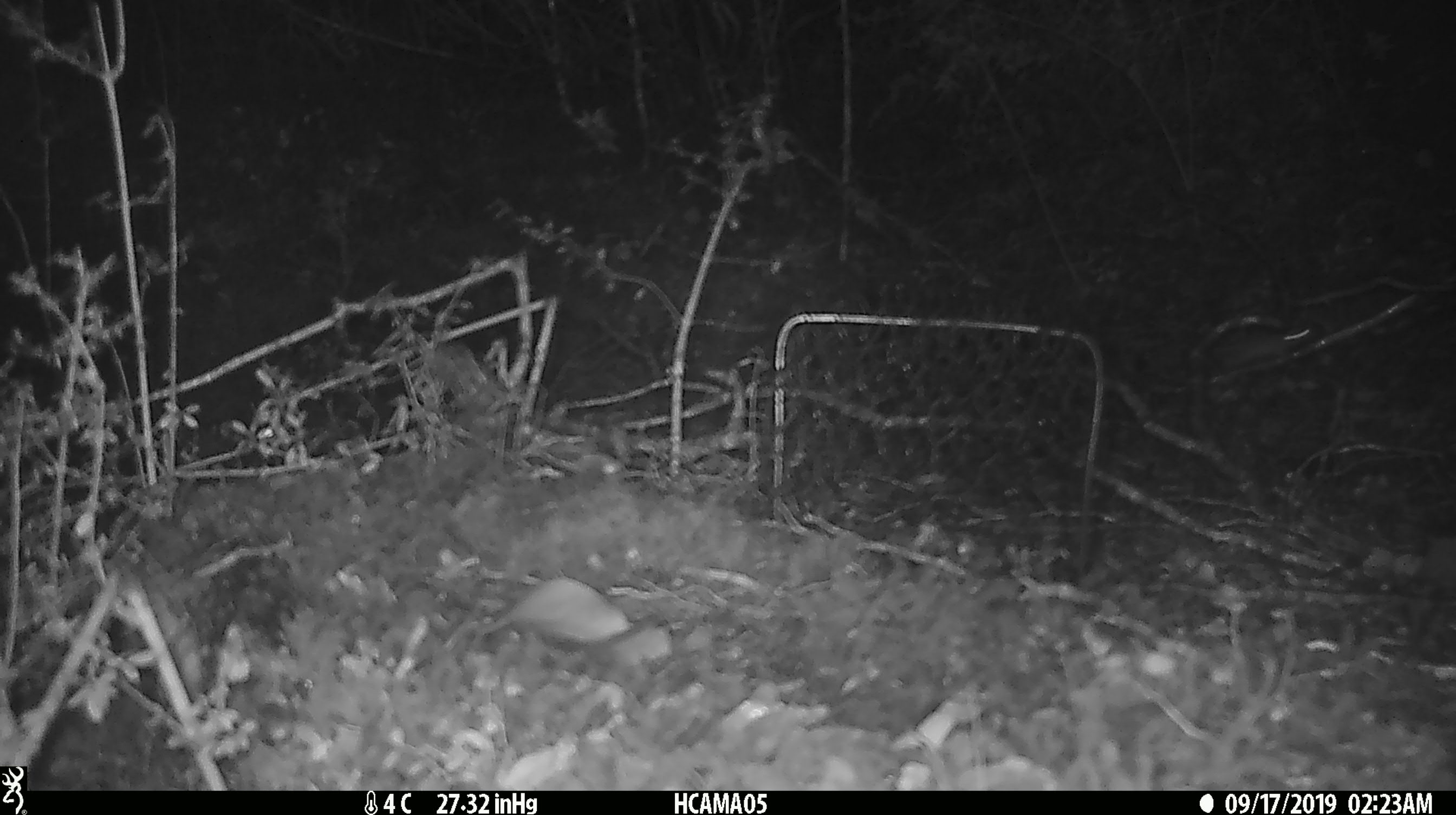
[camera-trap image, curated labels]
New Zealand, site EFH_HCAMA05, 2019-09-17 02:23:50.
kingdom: Animalia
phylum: Chordata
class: Mammalia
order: Rodentia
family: Muridae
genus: Mus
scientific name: Mus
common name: mouse